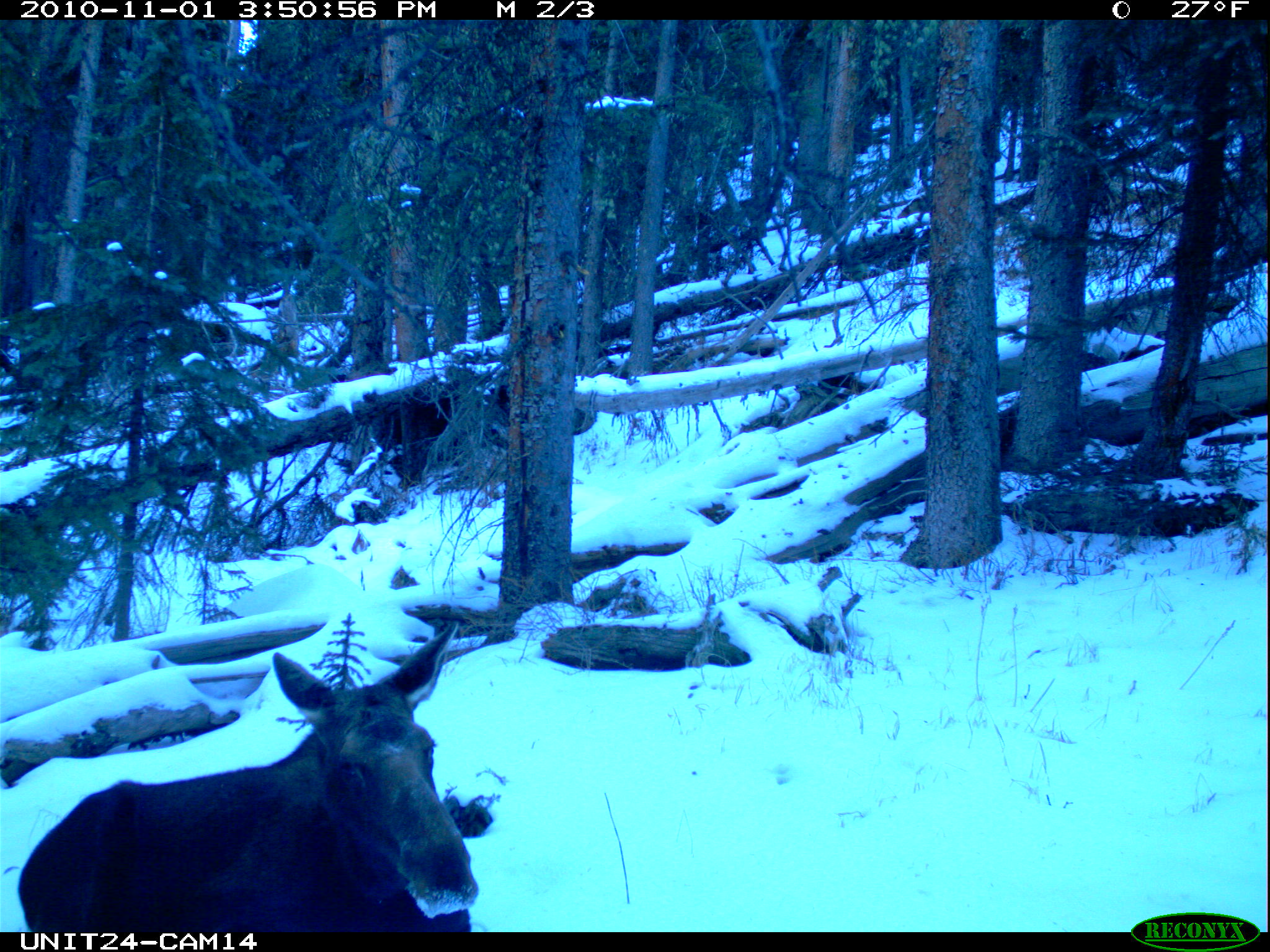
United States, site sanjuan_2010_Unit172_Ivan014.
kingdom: Animalia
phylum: Chordata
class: Mammalia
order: Artiodactyla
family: Cervidae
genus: Alces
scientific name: Alces alces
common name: moose